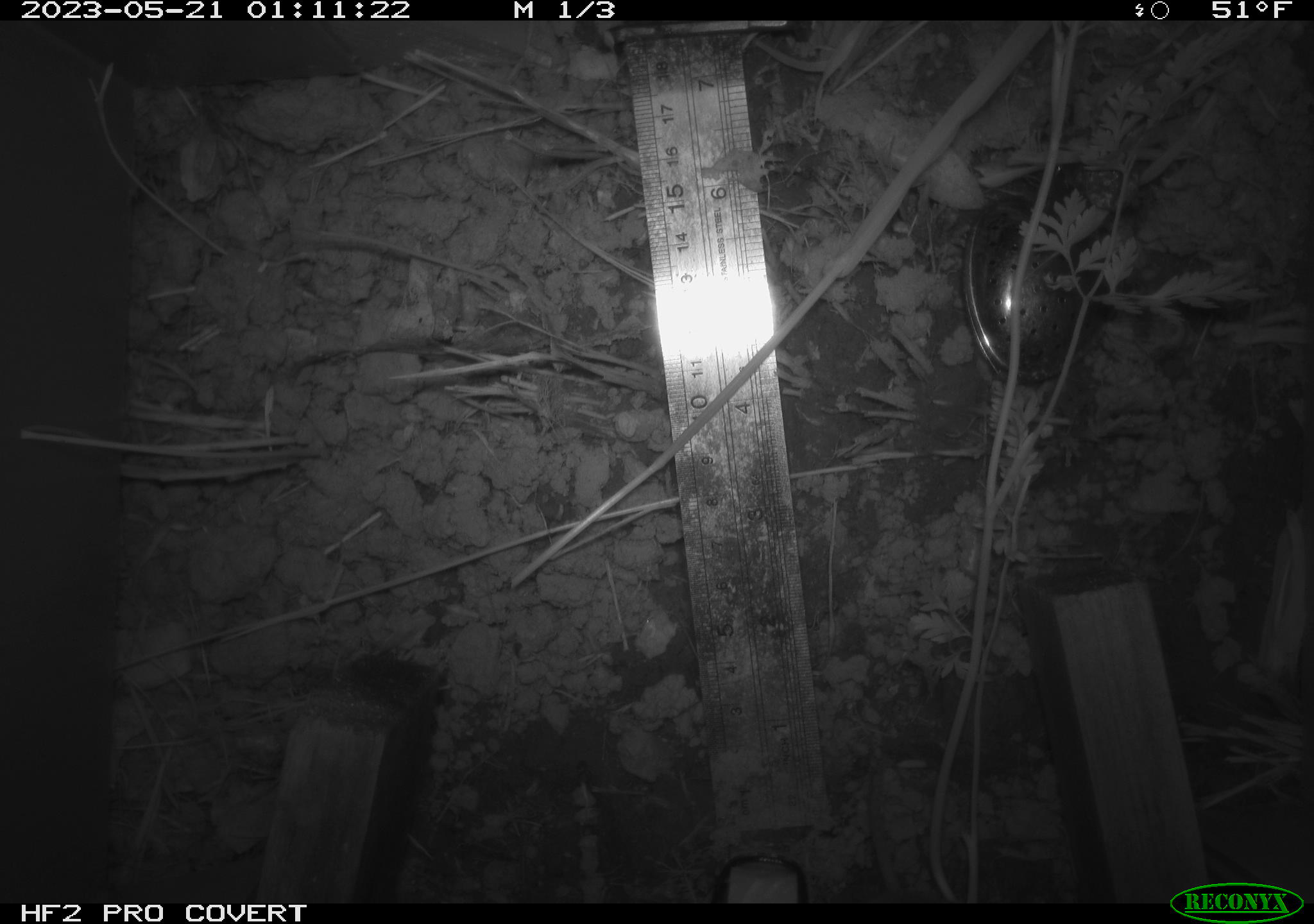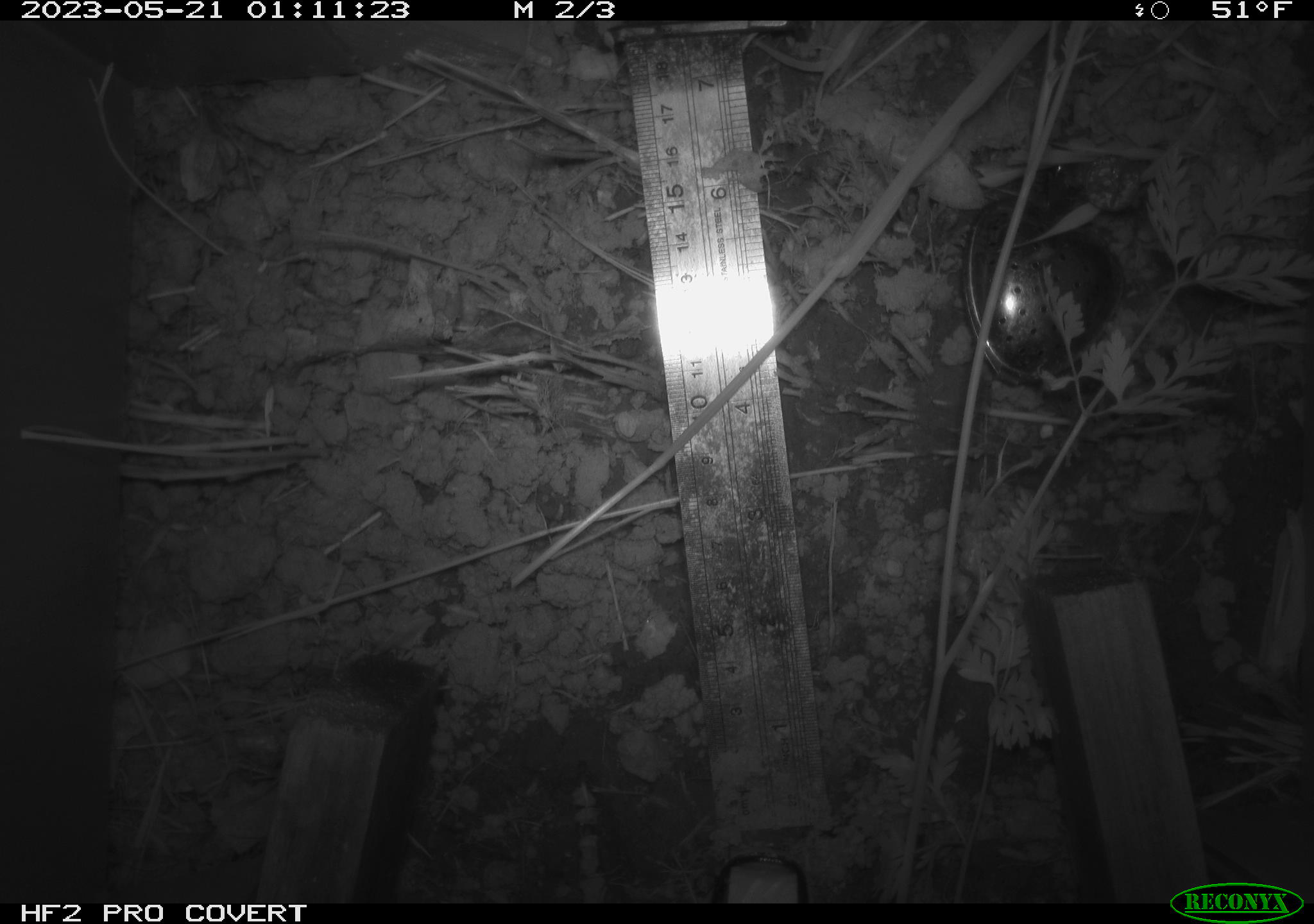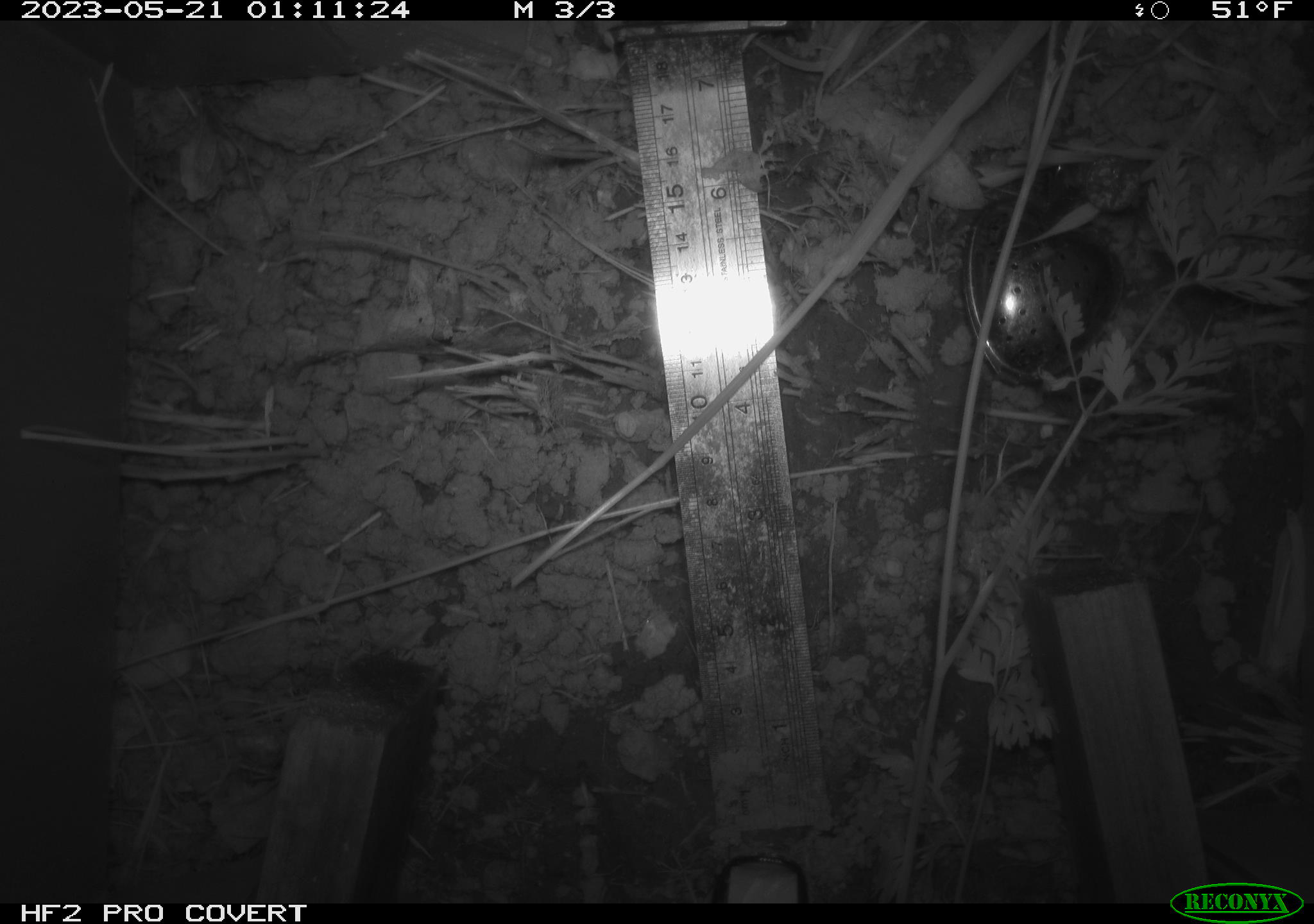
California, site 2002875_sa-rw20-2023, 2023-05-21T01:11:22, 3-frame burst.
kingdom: Animalia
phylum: Chordata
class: Mammalia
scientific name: Mammalia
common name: mammal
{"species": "mammal (Mammalia)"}